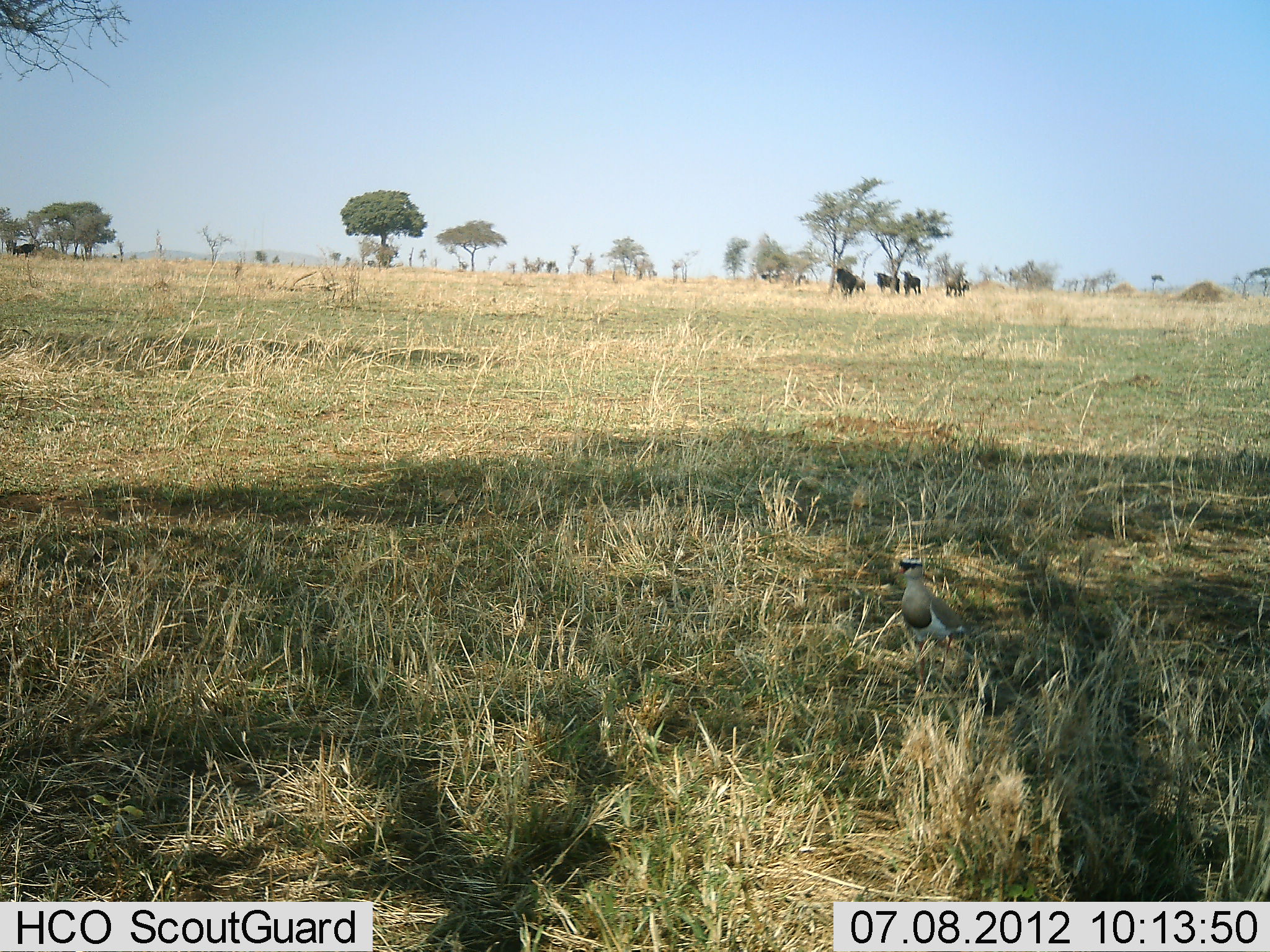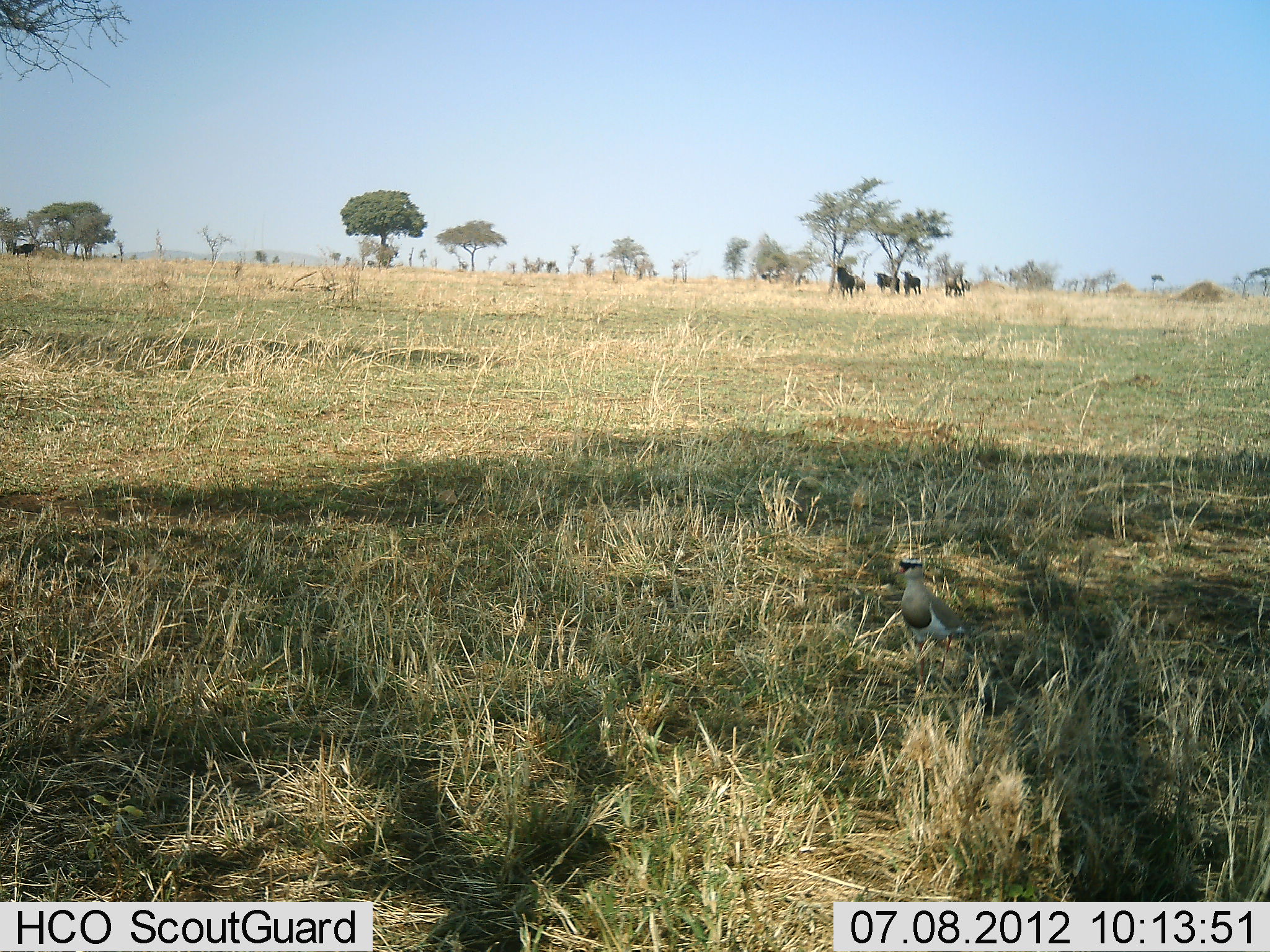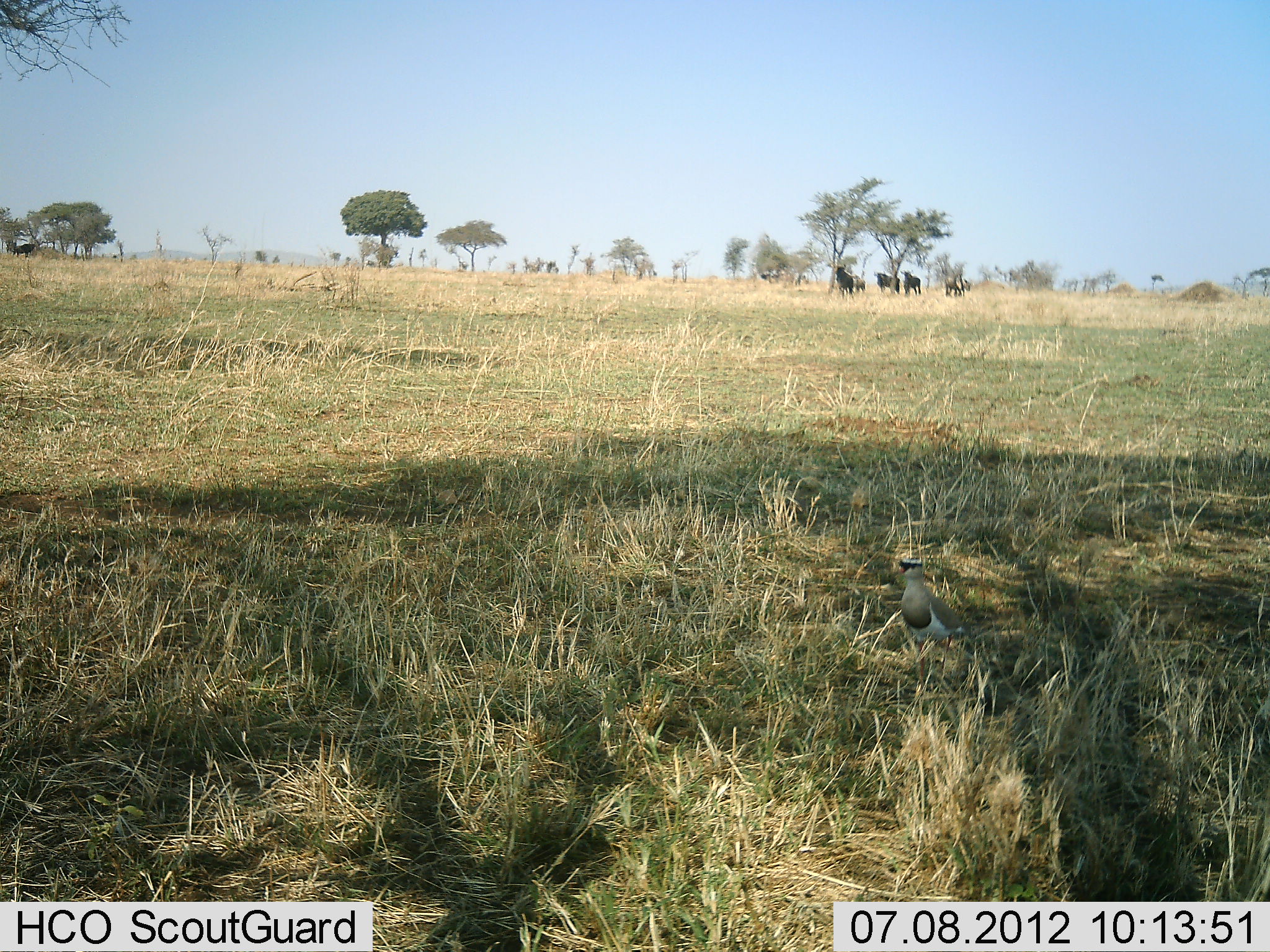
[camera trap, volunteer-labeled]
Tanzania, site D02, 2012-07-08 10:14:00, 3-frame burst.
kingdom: Animalia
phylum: Chordata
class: Mammalia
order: Artiodactyla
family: Bovidae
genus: Connochaetes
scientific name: Connochaetes taurinus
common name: blue wildebeest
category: wildebeest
Wildebeest (blue wildebeest) (Connochaetes taurinus), count 5. Behavior (volunteer vote fractions): standing 92%, resting 0%, moving 15%, interacting 0%. Young present (vote fraction): 0%. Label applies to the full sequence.